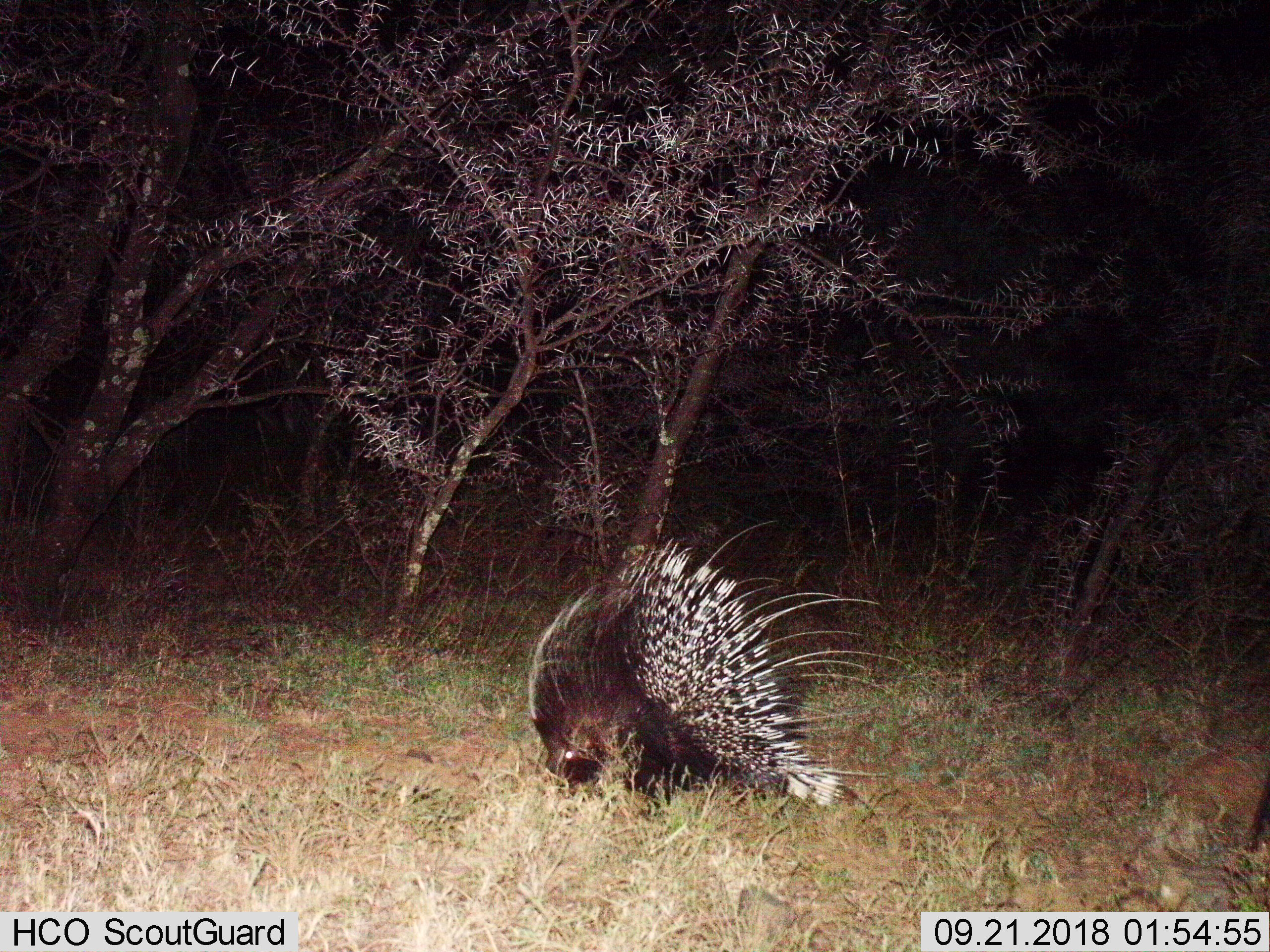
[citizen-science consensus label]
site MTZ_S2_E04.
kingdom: Animalia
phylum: Chordata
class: Mammalia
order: Rodentia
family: Hystricidae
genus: Hystrix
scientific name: Hystrix cristata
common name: crested porcupine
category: porcupine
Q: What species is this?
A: Porcupine (crested porcupine) (Hystrix cristata).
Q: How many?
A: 1.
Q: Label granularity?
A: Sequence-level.